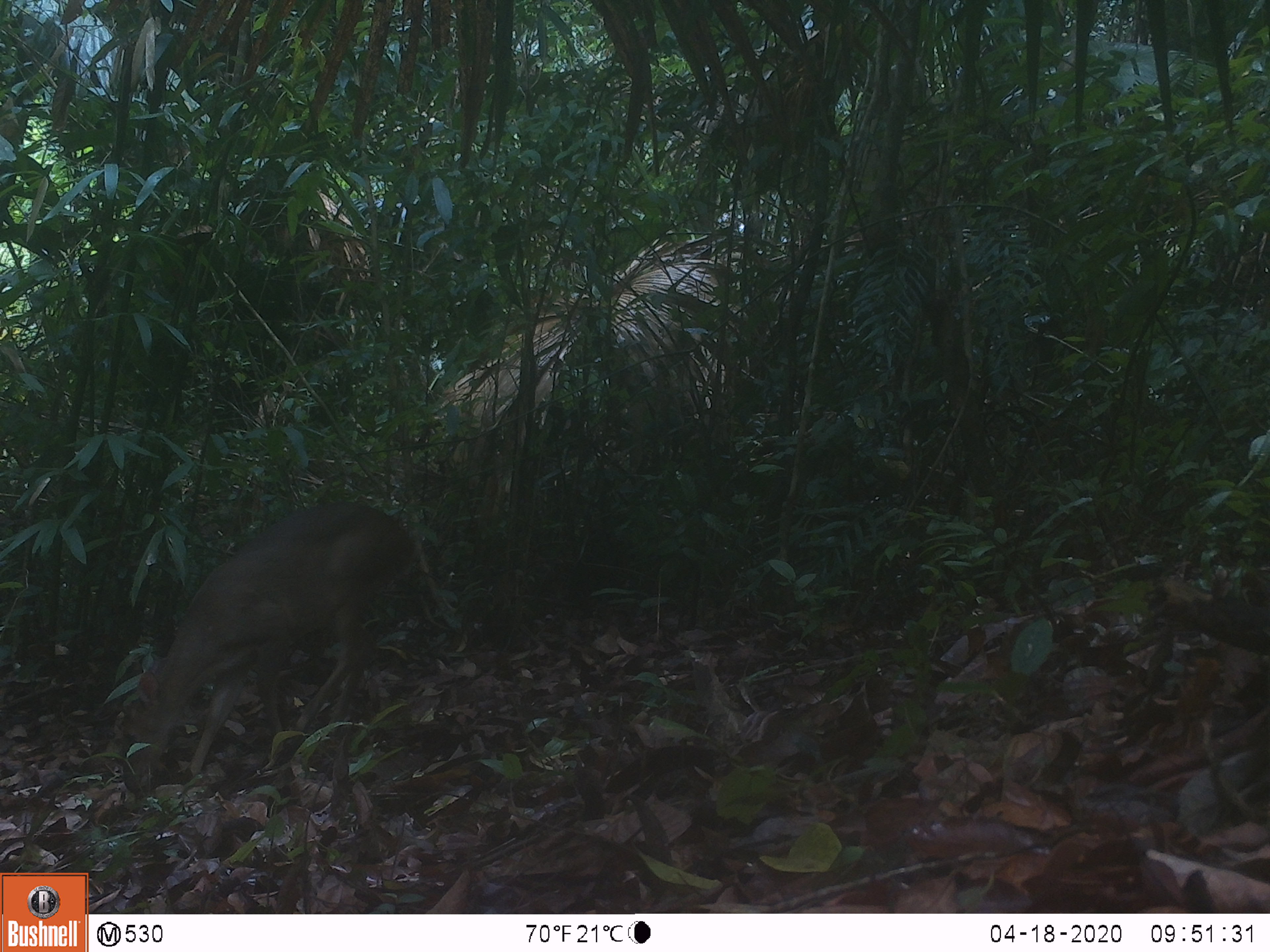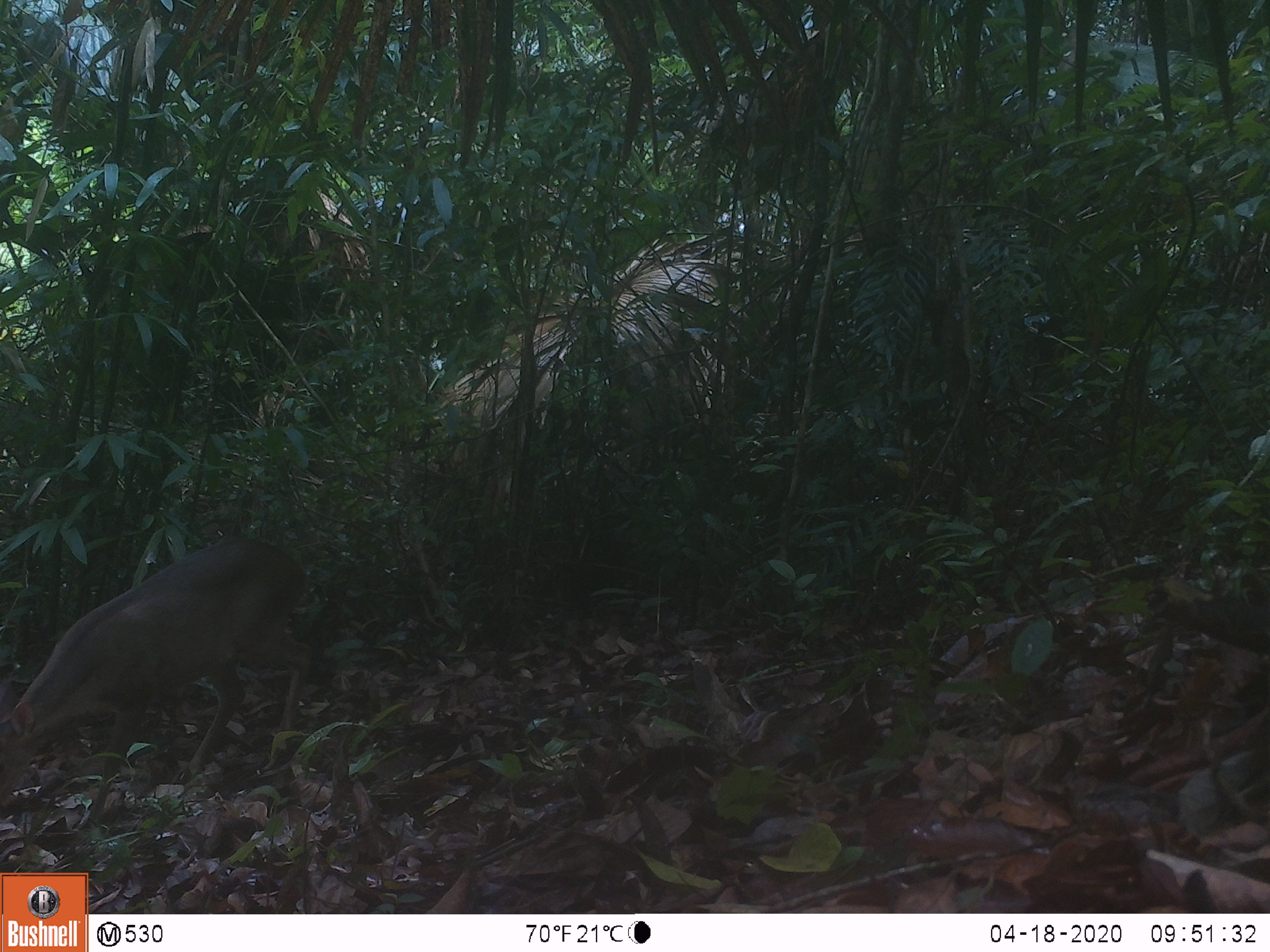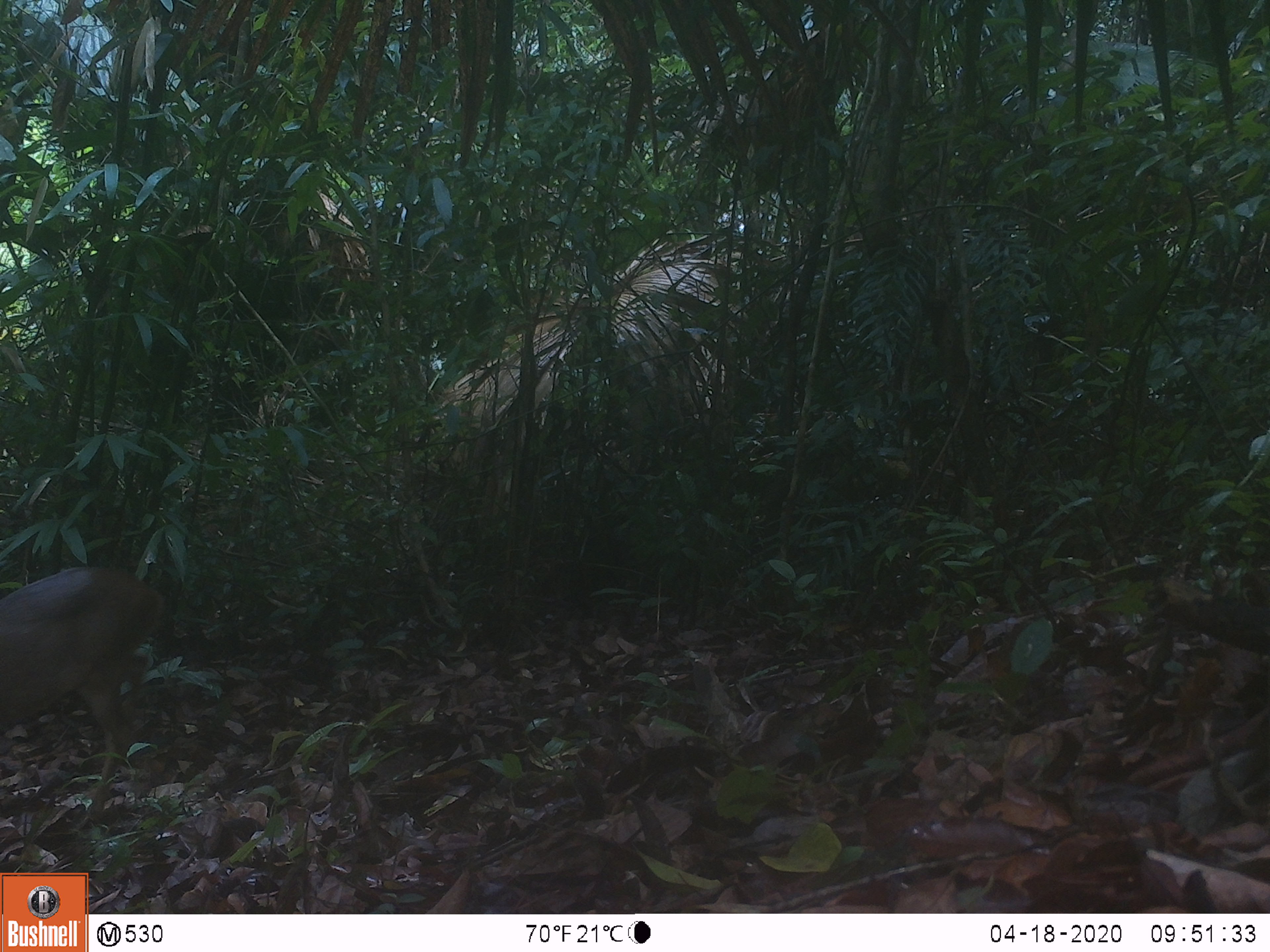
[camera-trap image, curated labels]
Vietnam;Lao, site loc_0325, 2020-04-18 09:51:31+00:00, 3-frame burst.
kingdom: Animalia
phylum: Chordata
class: Mammalia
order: Artiodactyla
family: Cervidae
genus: Muntiacus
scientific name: Muntiacus vuquangensis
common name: large-antlered muntjac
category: large antlered muntjac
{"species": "large antlered muntjac (large-antlered muntjac) (Muntiacus vuquangensis)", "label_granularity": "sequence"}